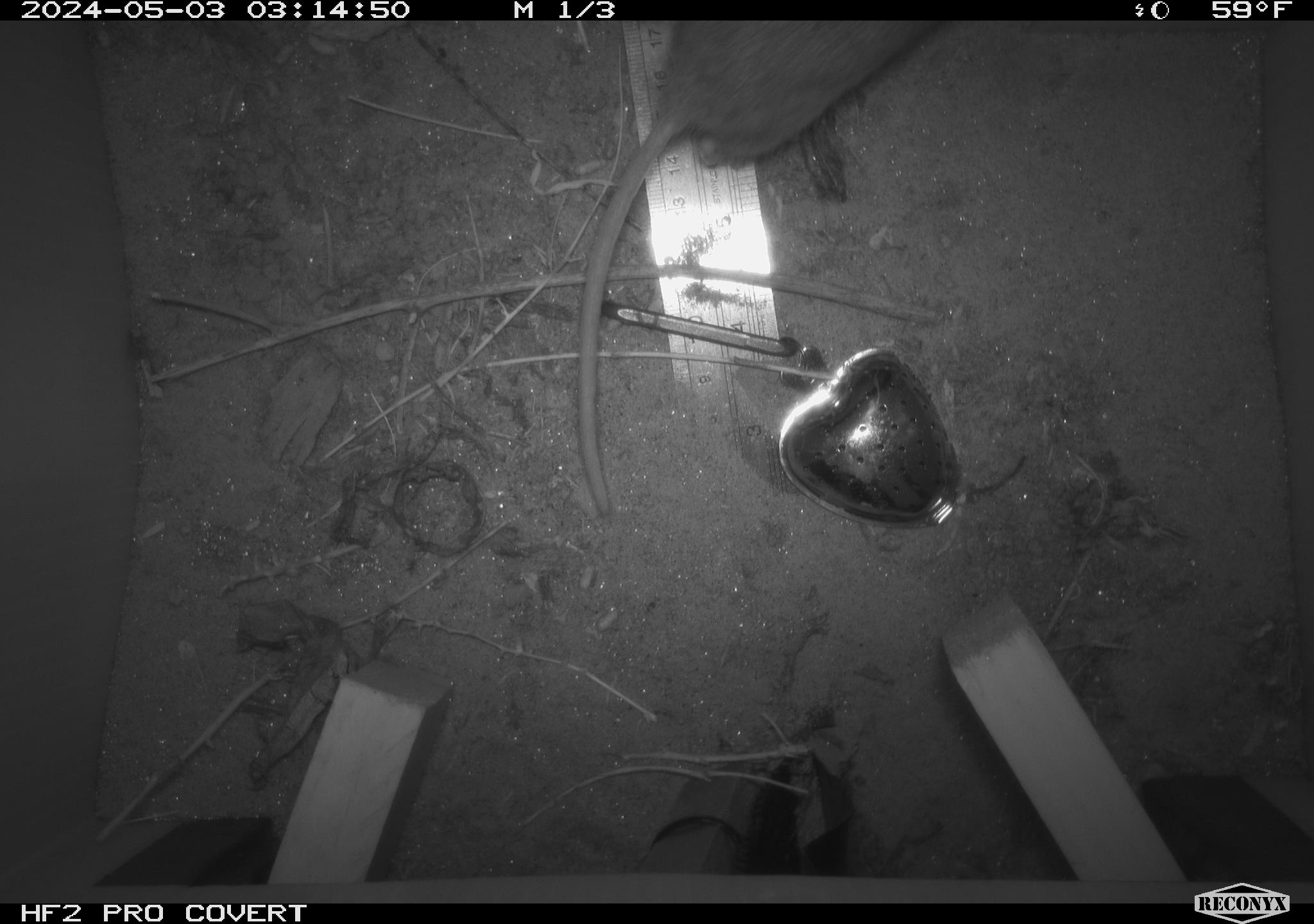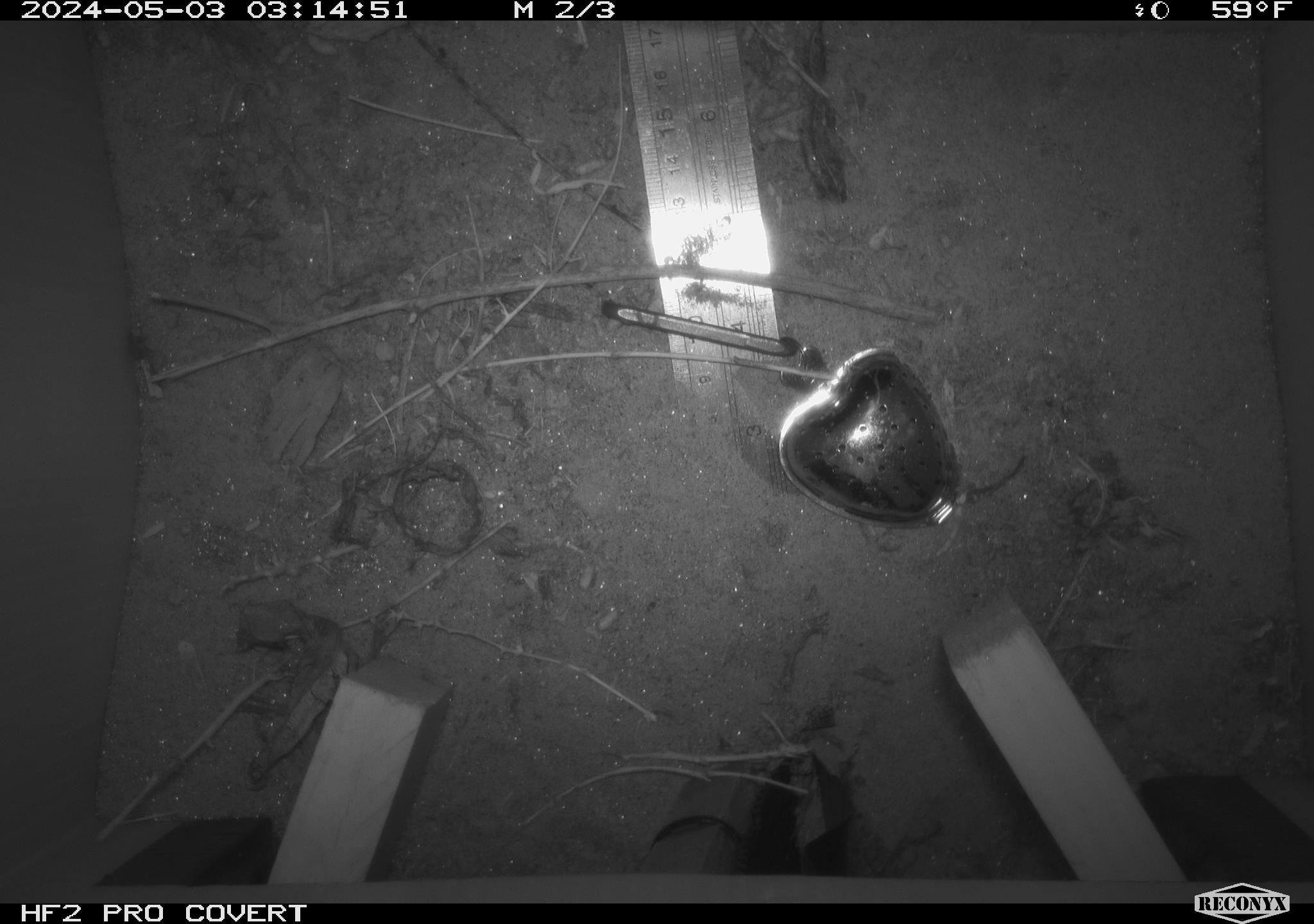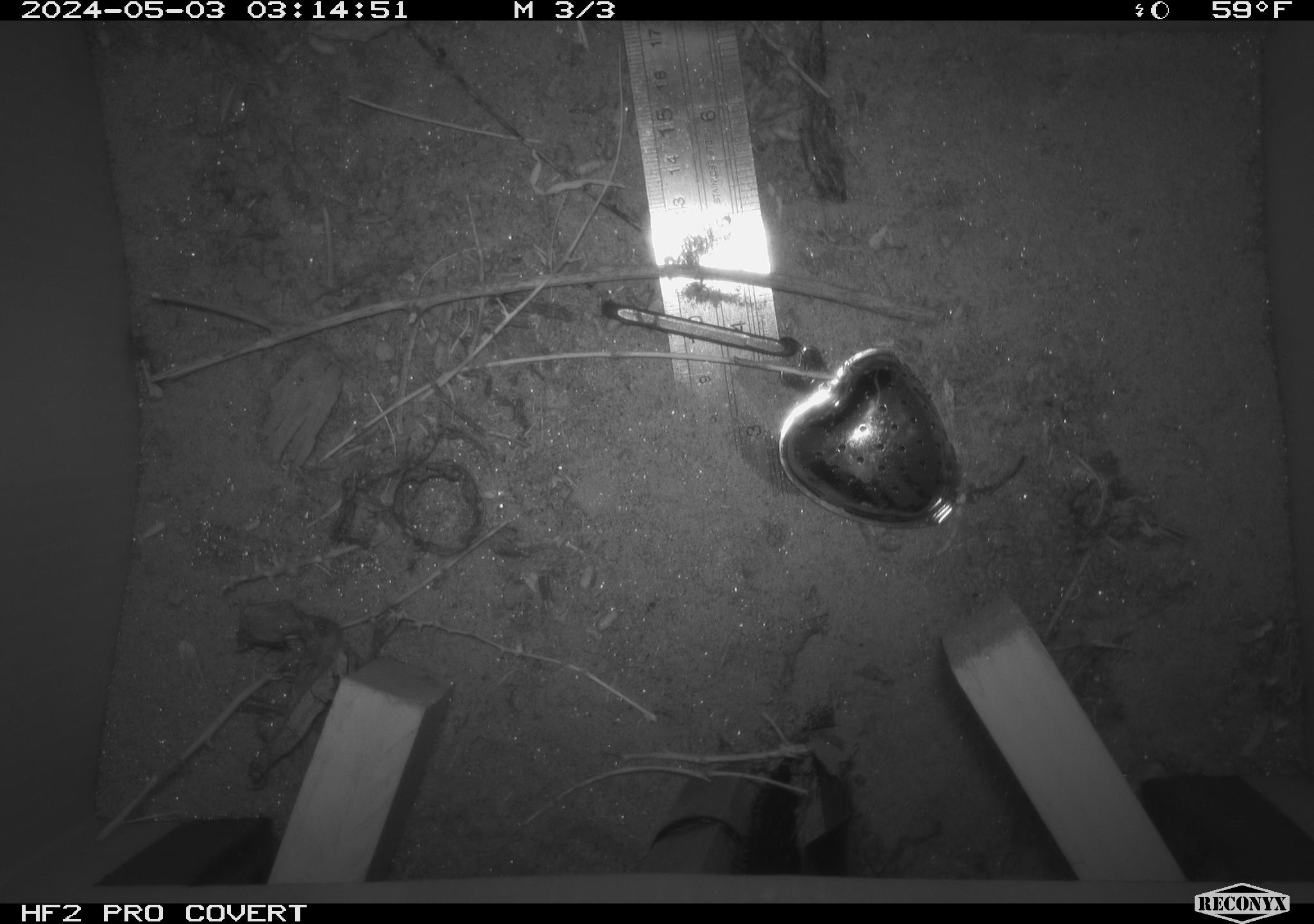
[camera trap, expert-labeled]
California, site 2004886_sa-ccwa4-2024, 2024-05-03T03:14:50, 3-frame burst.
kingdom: Animalia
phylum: Chordata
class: Mammalia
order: Rodentia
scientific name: Rodentia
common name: woodrat or rat or mouse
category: woodrat or rat or mouse species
Woodrat or rat or mouse species (woodrat or rat or mouse) (Rodentia).